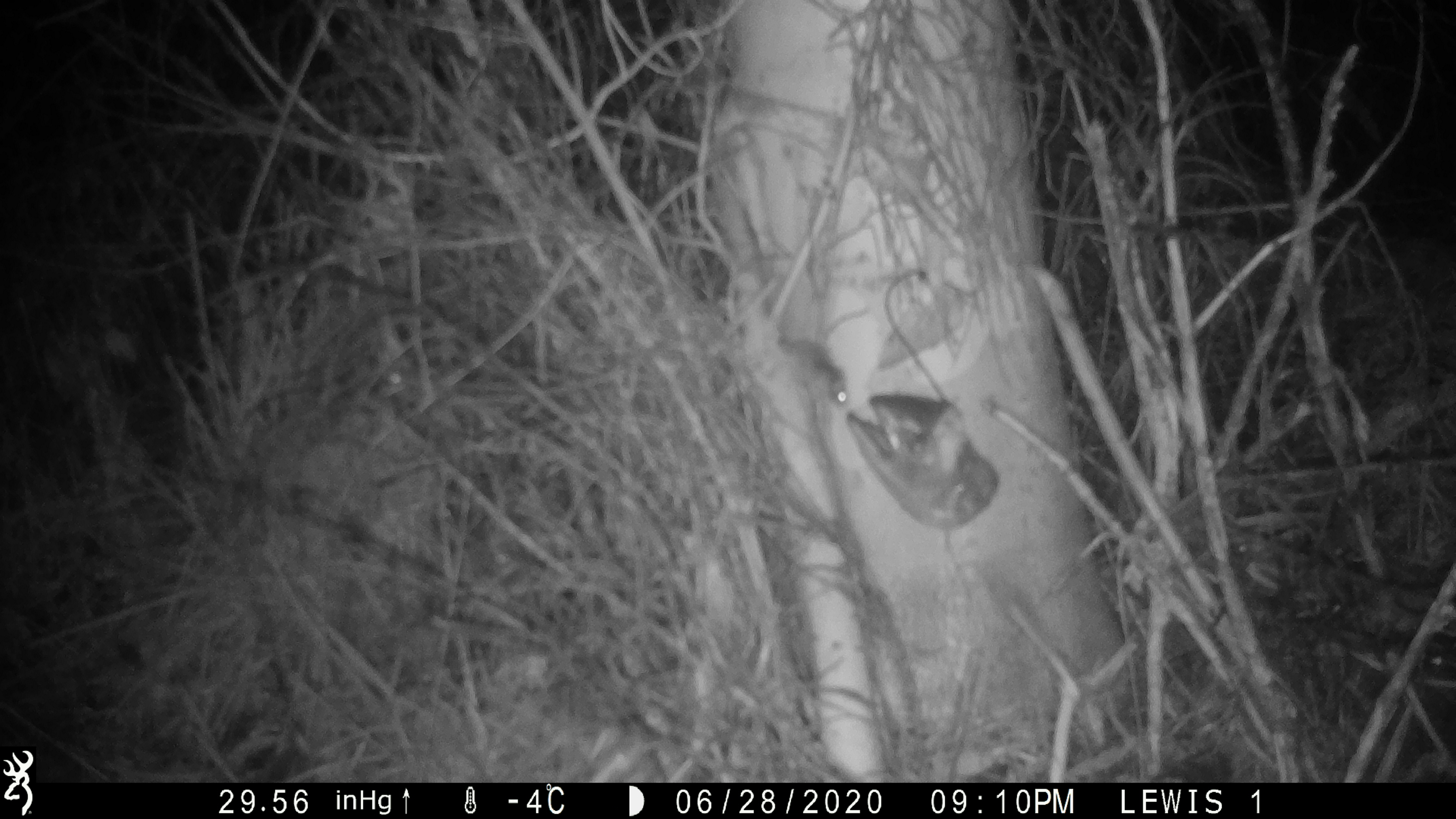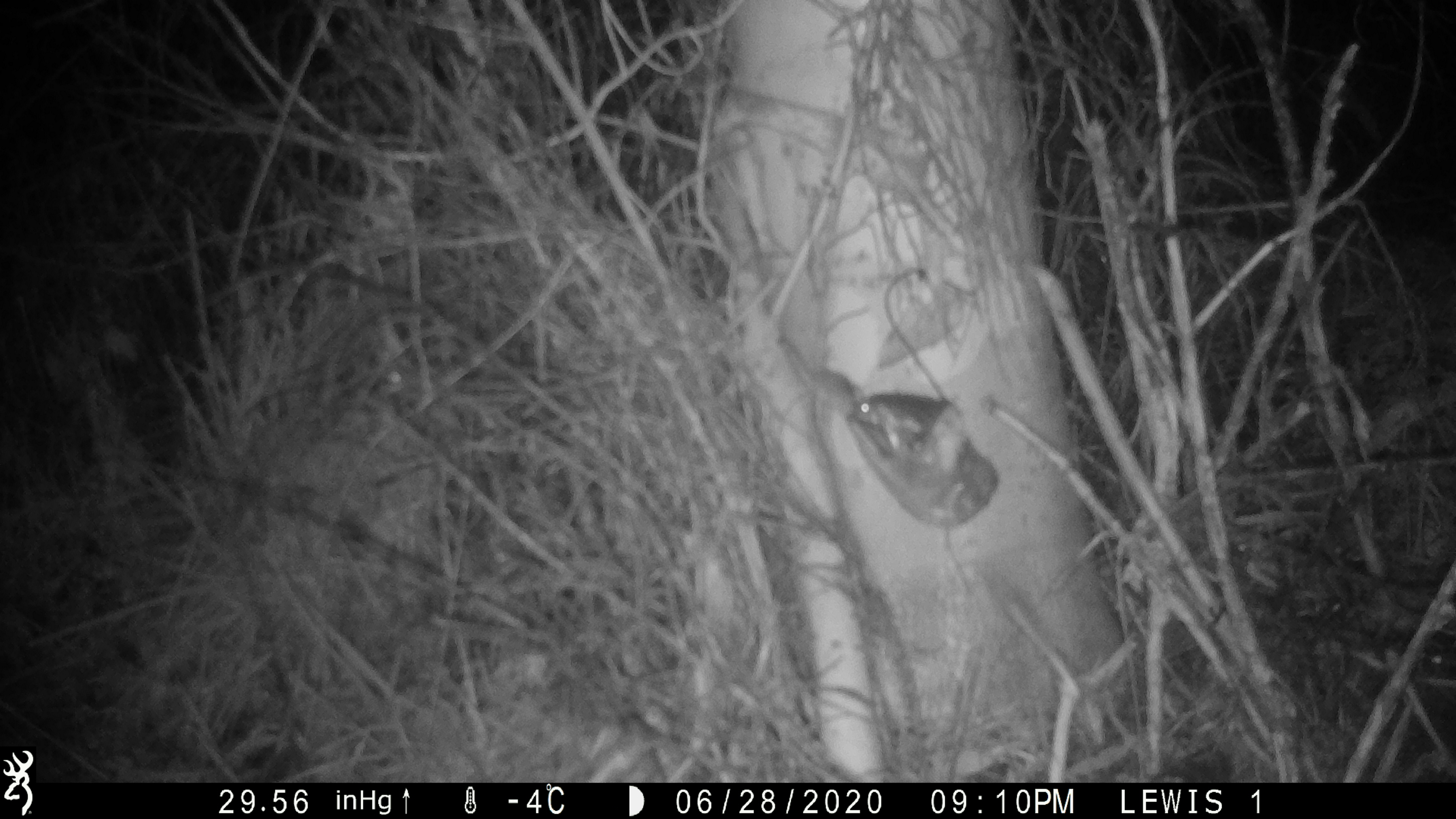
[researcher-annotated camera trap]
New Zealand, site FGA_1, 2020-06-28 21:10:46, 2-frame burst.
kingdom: Animalia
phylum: Chordata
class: Mammalia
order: Rodentia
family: Muridae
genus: Mus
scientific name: Mus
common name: mouse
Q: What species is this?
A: Mouse (Mus).